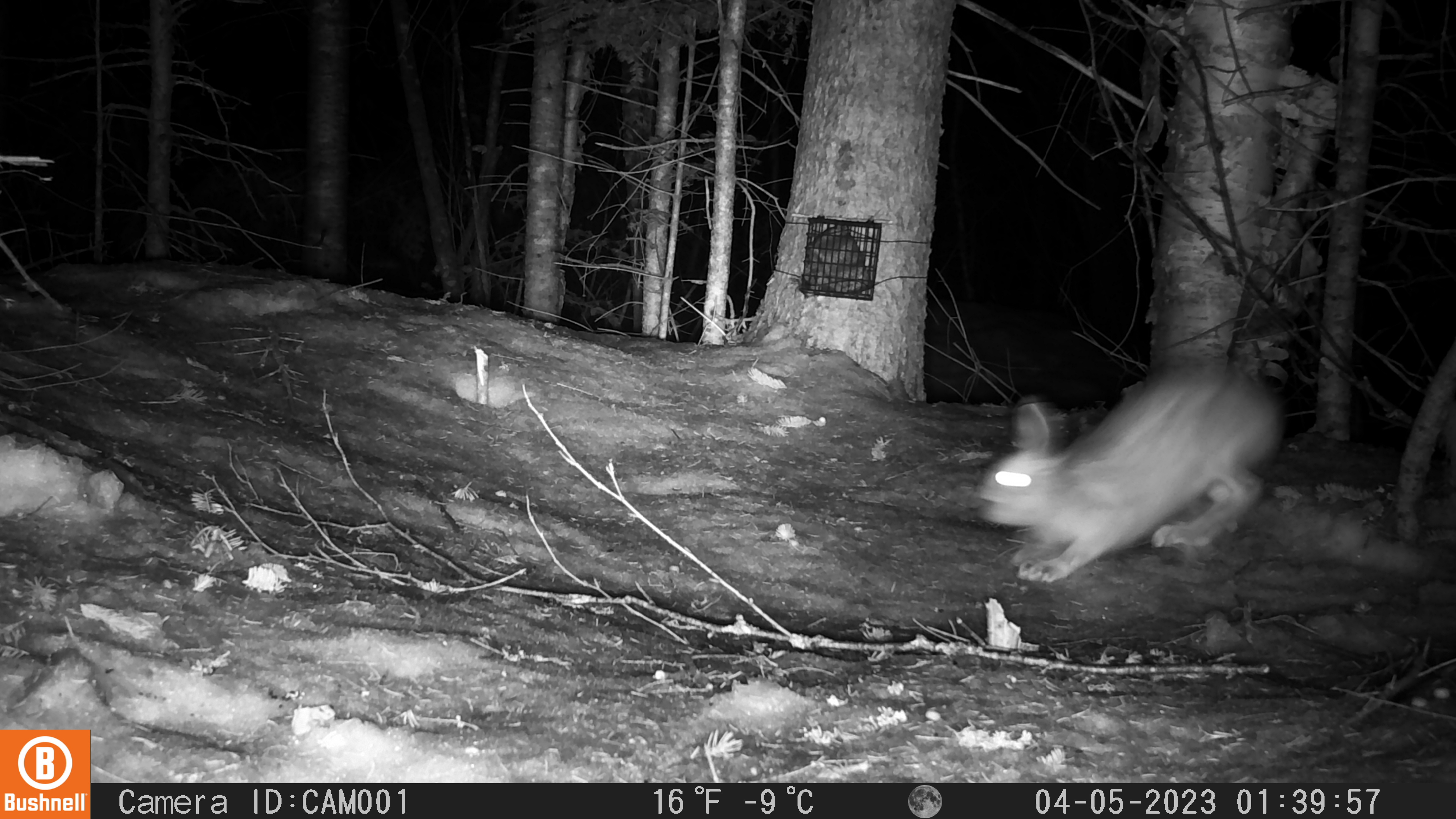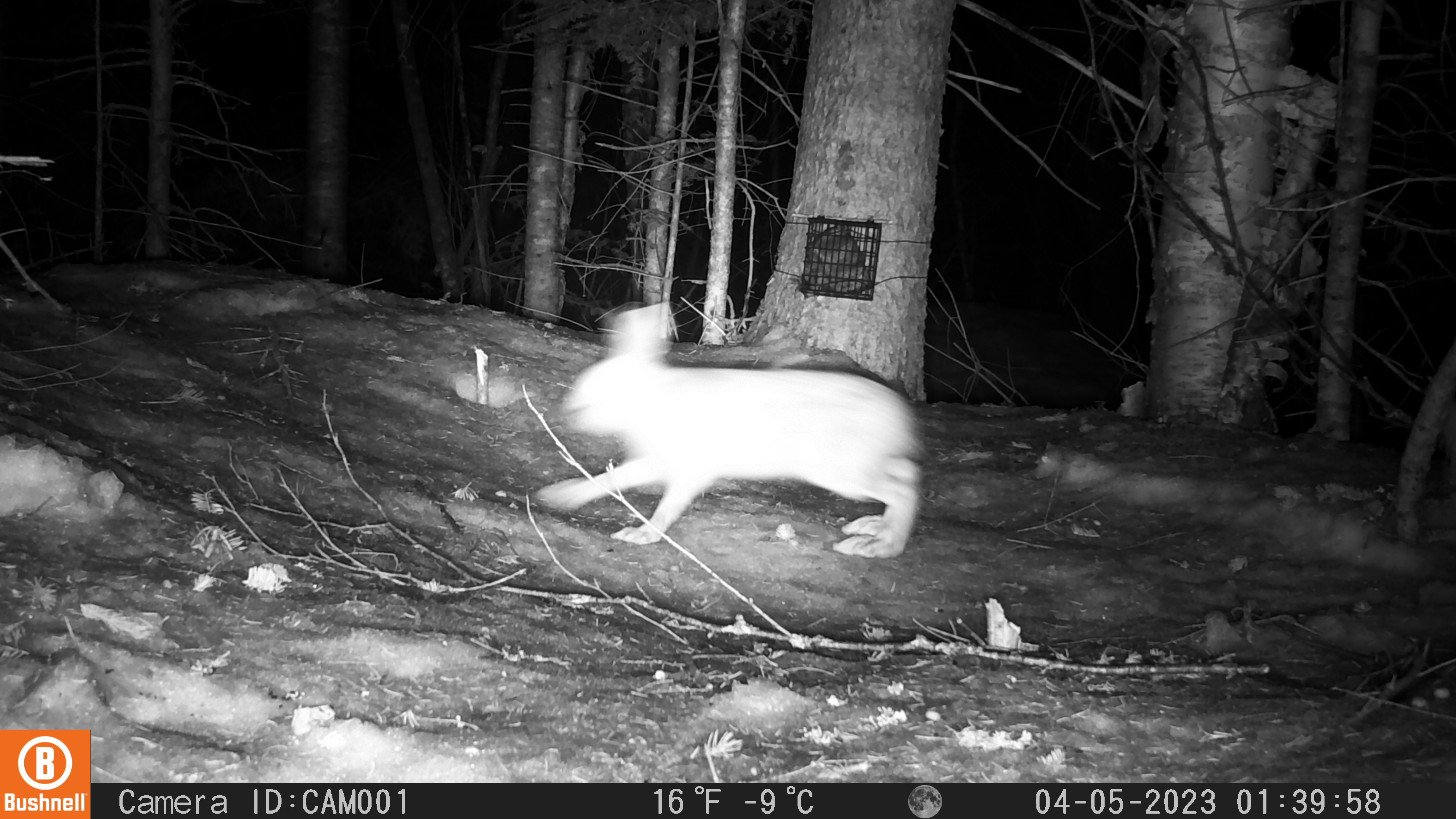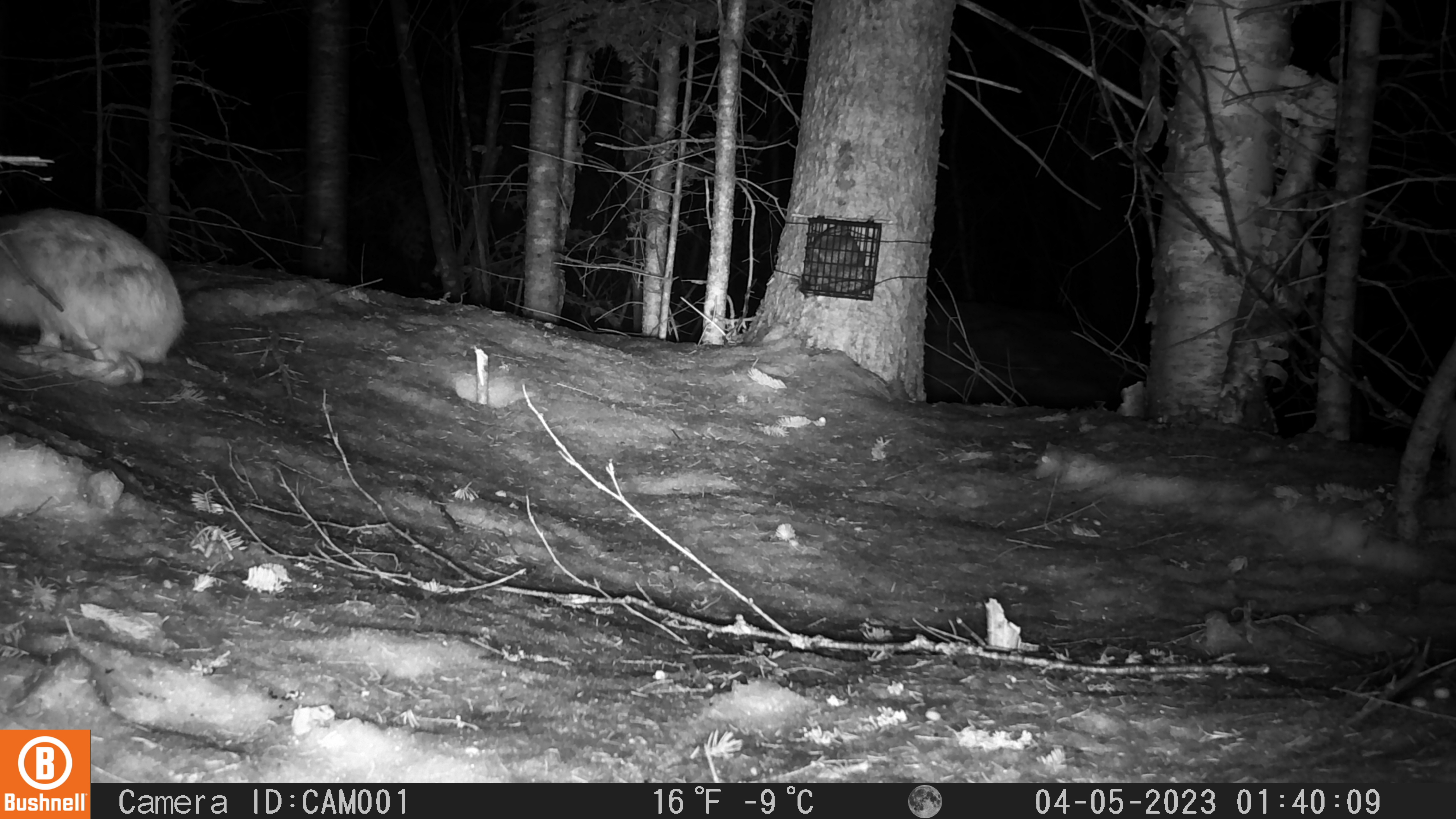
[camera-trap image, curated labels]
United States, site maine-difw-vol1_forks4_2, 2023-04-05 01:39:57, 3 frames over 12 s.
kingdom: Animalia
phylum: Chordata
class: Mammalia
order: Lagomorpha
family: Leporidae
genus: Lepus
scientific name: Lepus americanus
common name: snowshoe hare